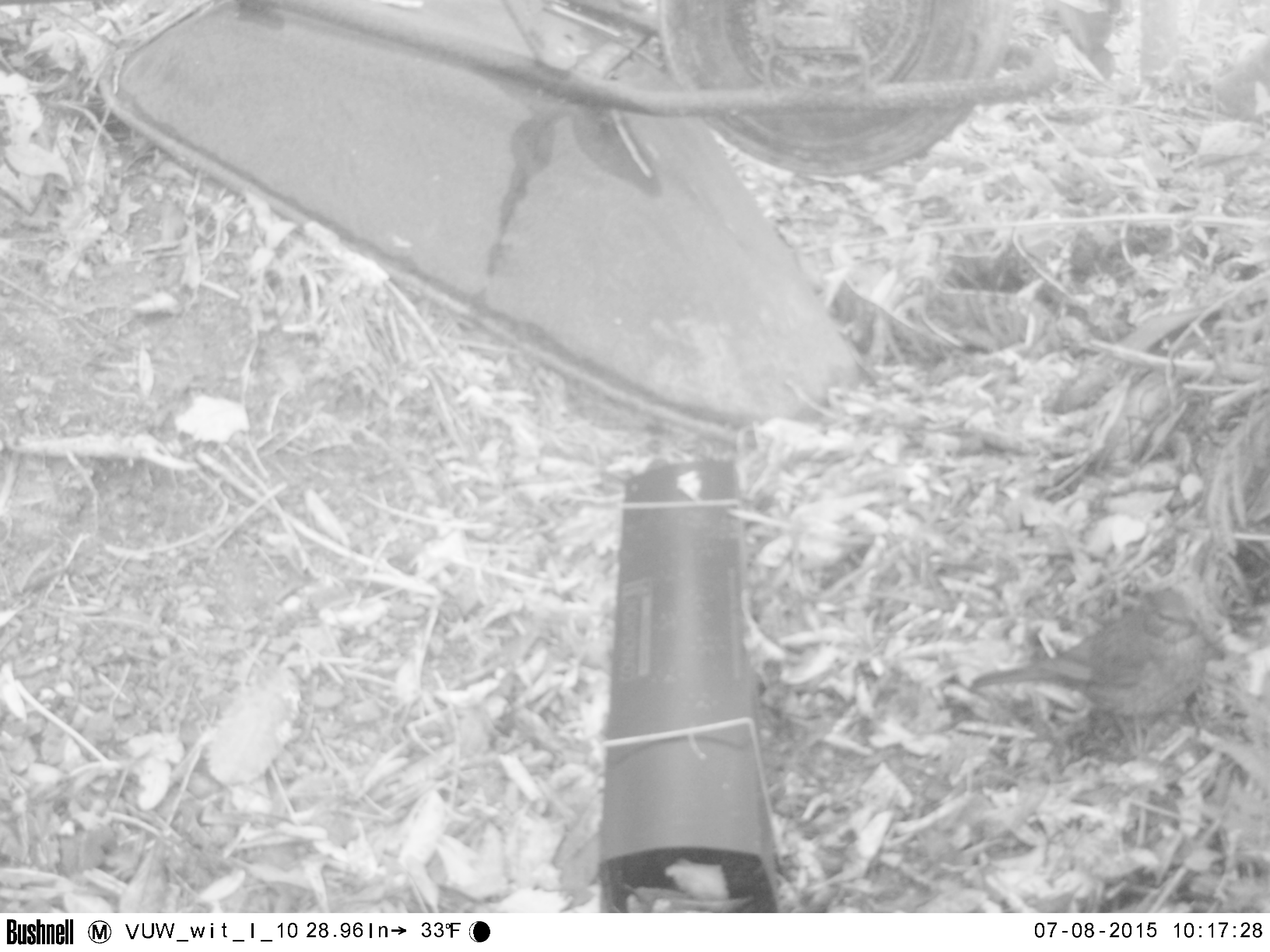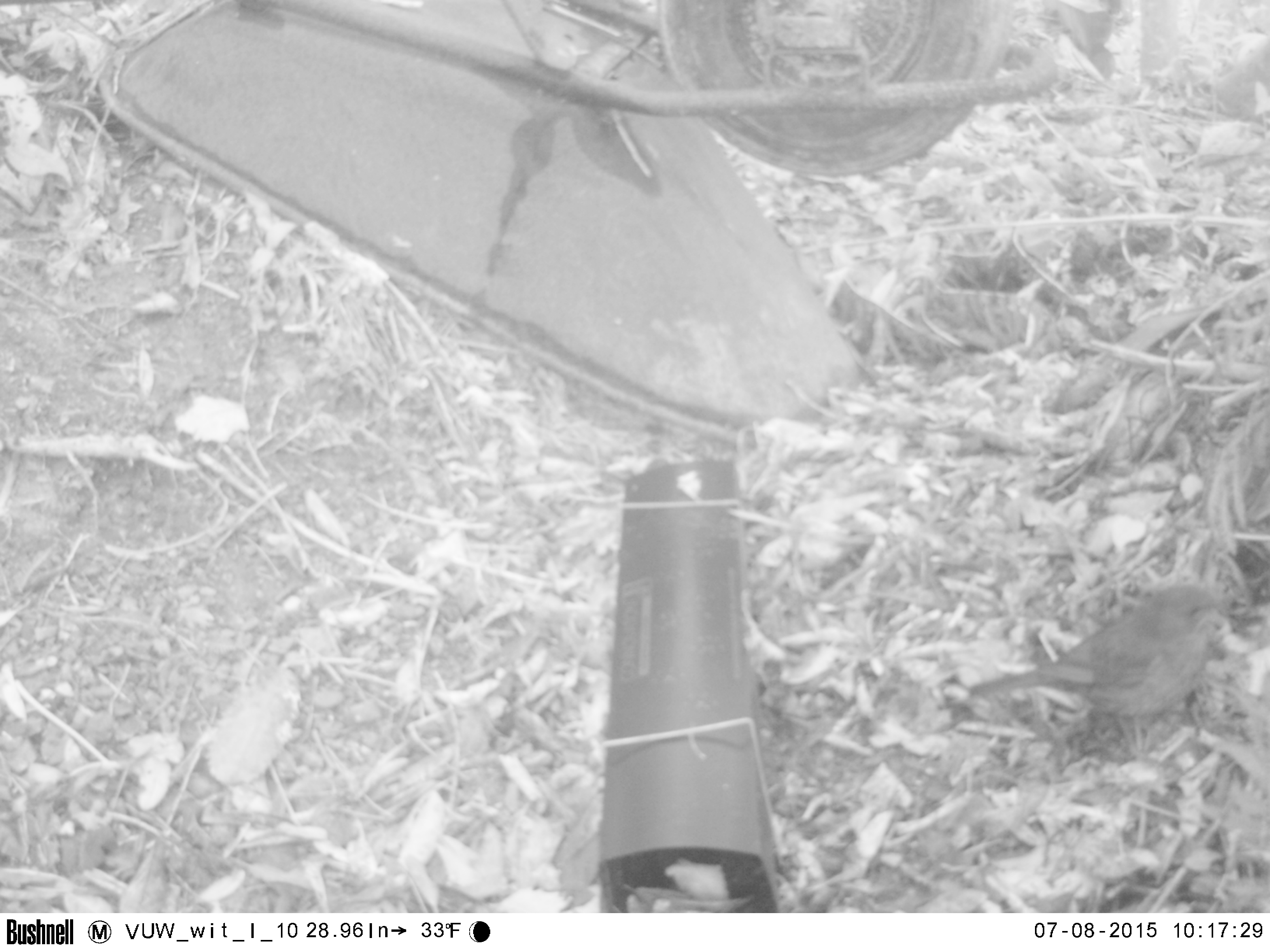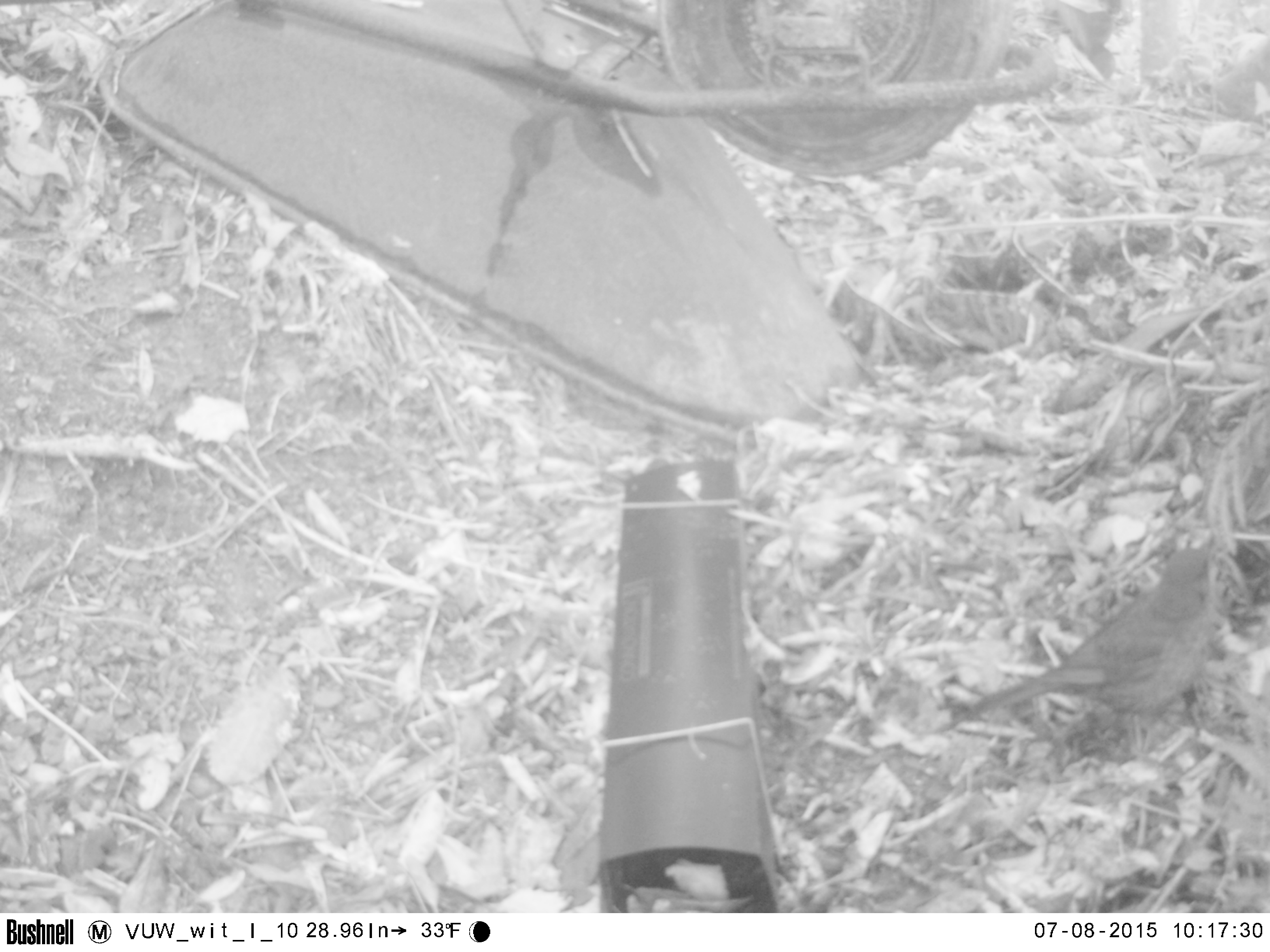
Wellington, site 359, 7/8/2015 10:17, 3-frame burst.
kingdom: Animalia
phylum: Chordata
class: Aves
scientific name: Aves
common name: bird